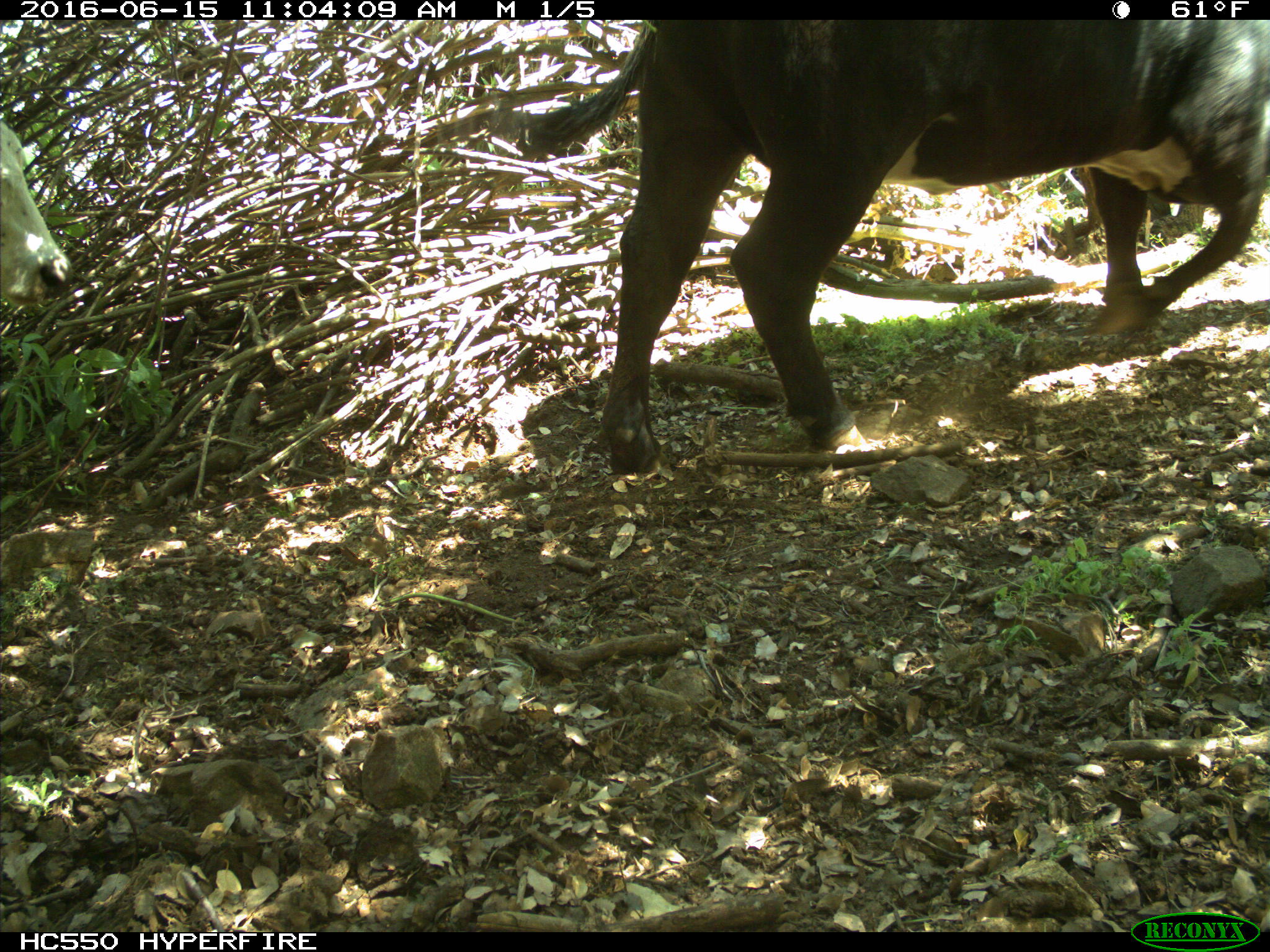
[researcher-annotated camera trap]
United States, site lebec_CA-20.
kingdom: Animalia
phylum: Chordata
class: Mammalia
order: Artiodactyla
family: Bovidae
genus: Bos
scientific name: Bos taurus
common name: domestic cow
Bos taurus (domestic cow).